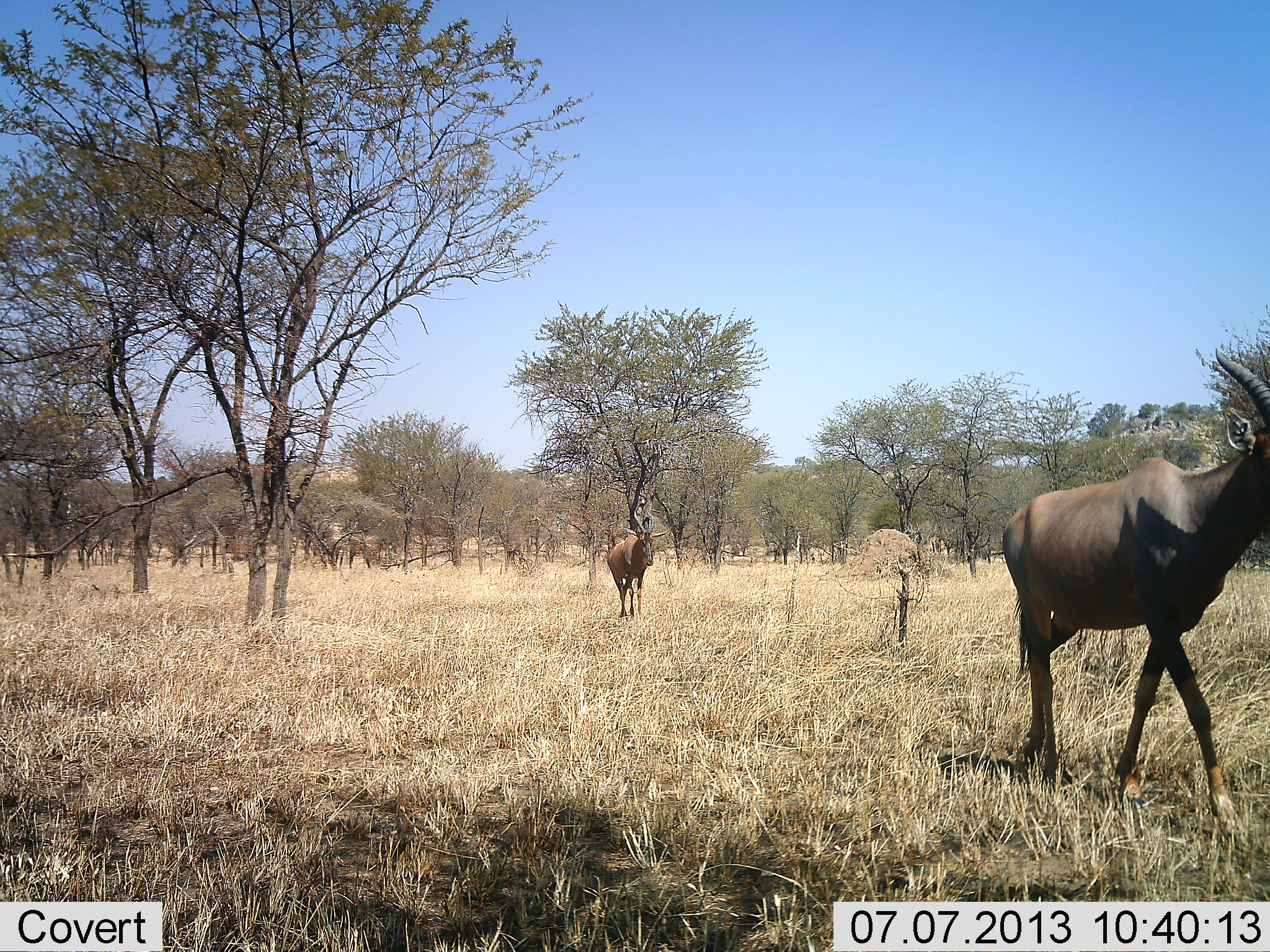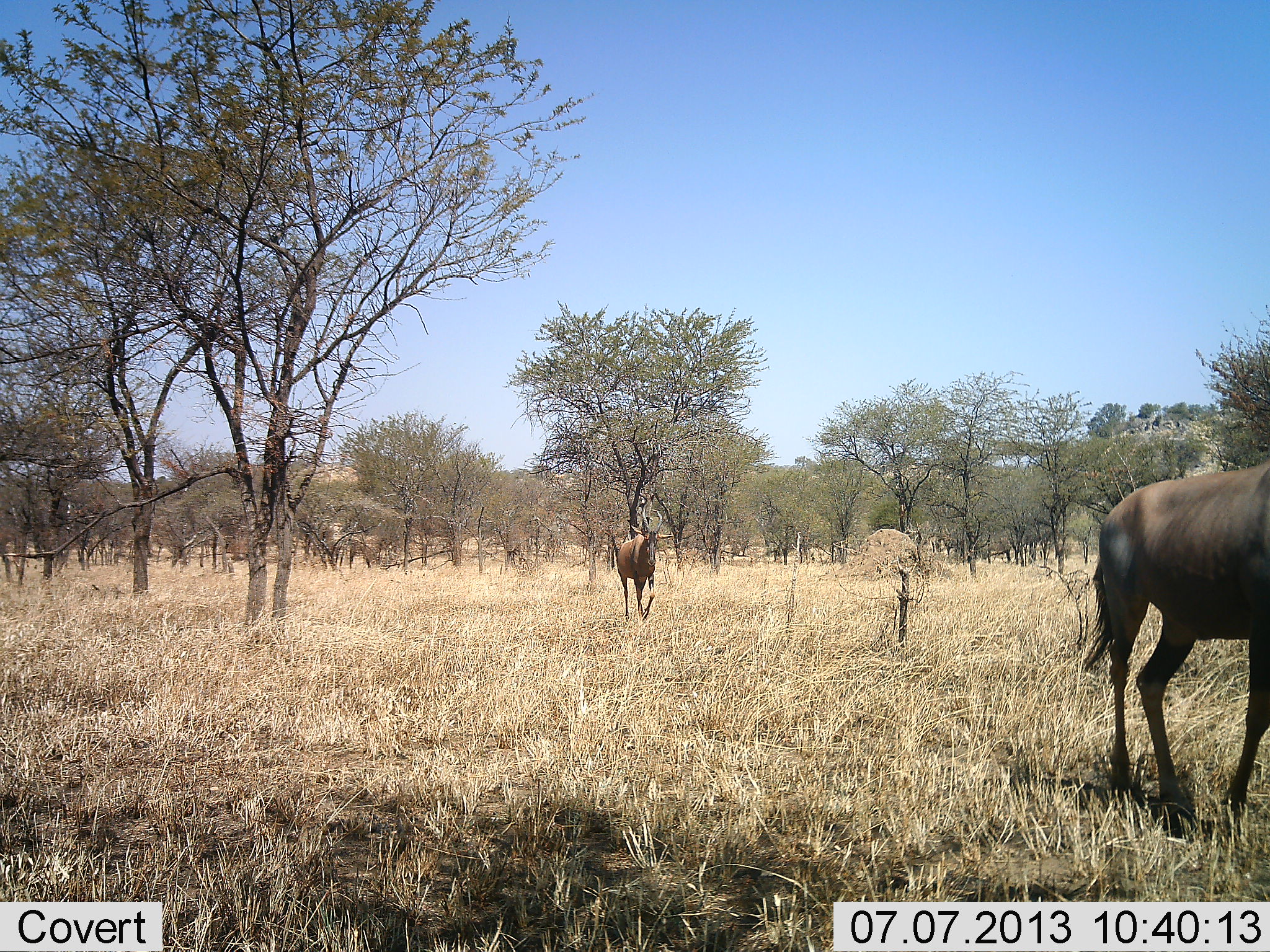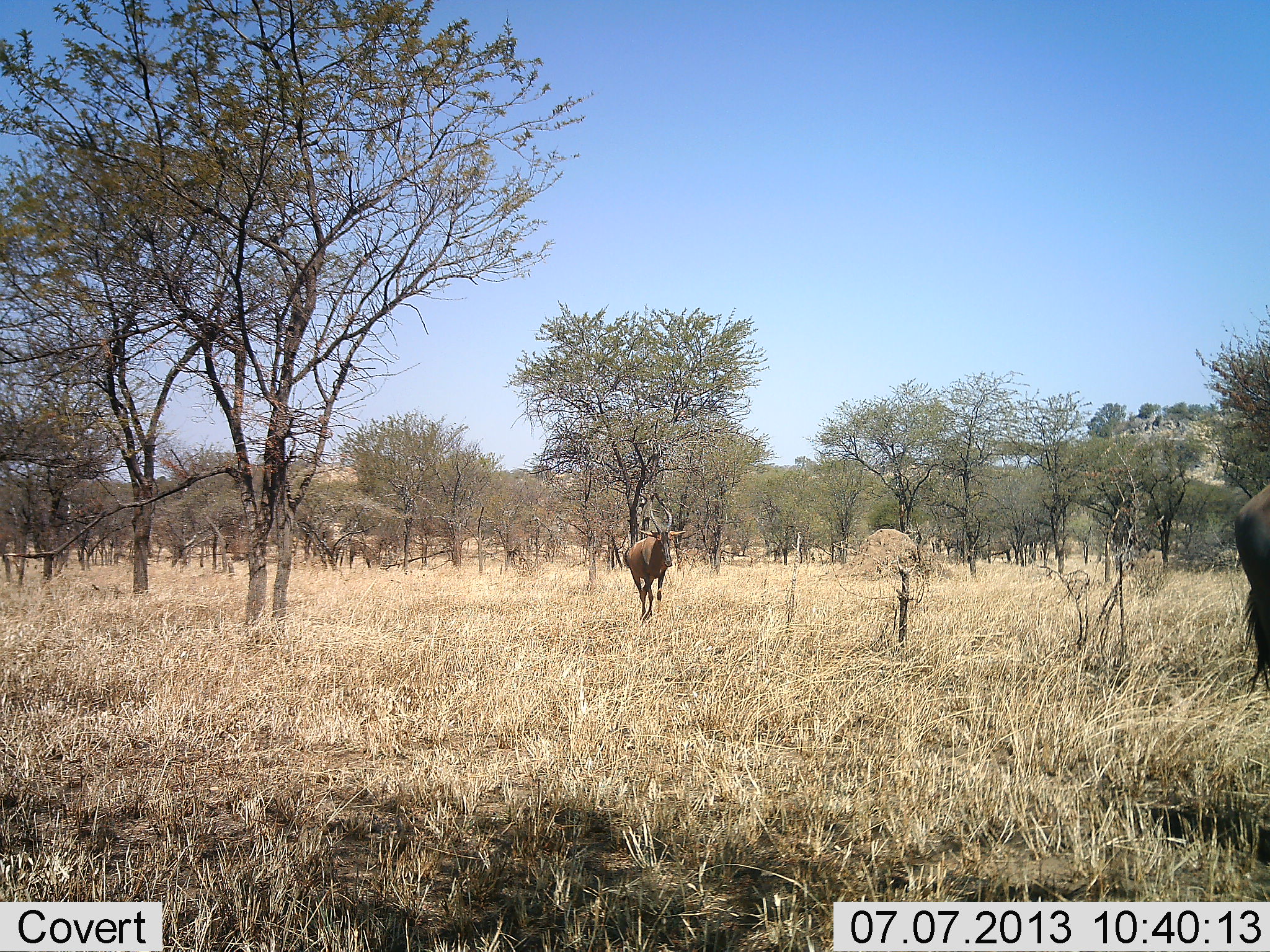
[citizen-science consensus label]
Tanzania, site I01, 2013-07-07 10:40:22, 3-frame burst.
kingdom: Animalia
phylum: Chordata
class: Mammalia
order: Artiodactyla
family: Bovidae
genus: Damaliscus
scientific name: Damaliscus lunatus jimela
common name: topi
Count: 2.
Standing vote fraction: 0%.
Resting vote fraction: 0%.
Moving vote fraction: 100%.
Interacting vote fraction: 0%.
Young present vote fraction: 0%.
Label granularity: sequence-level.